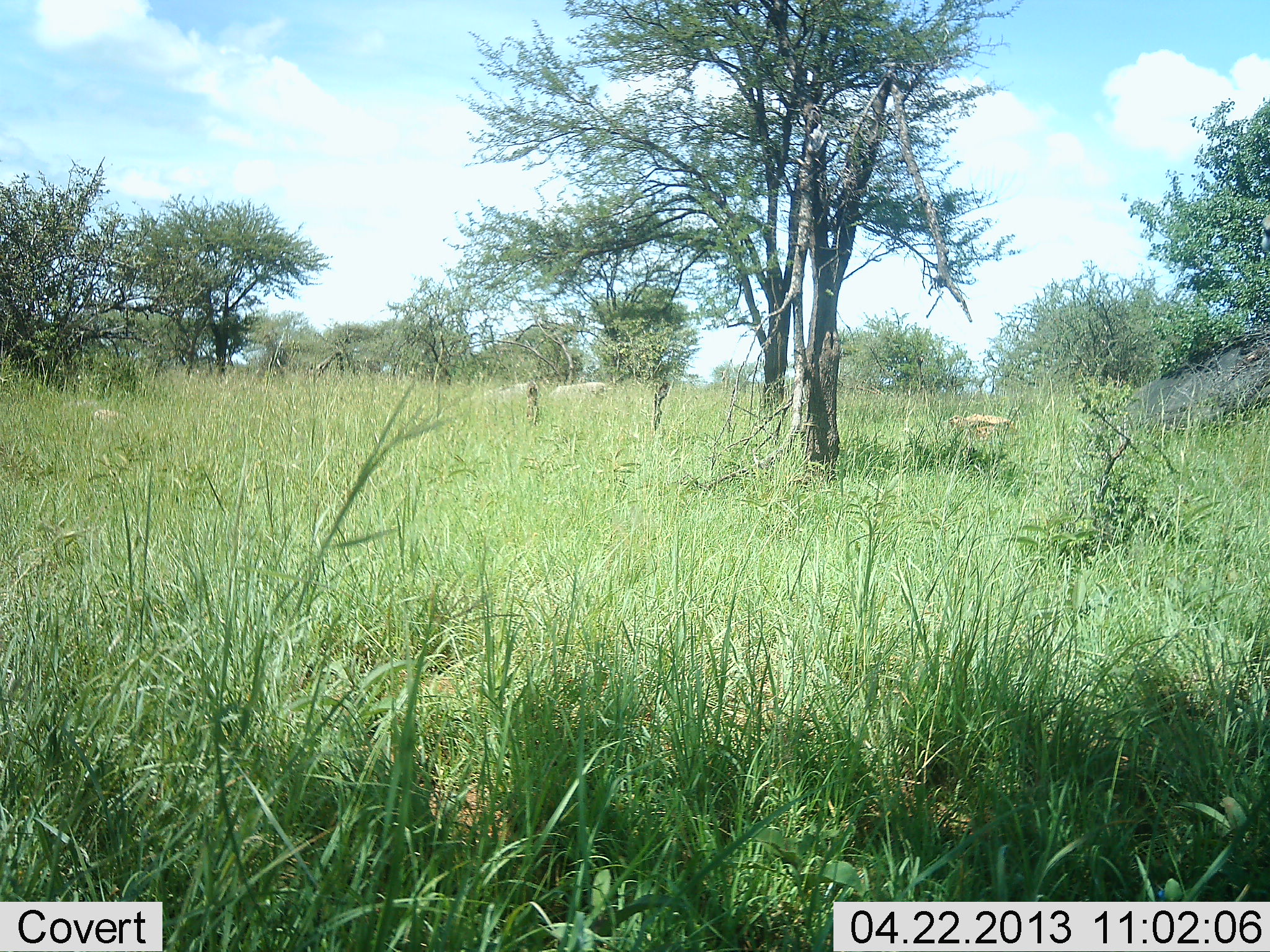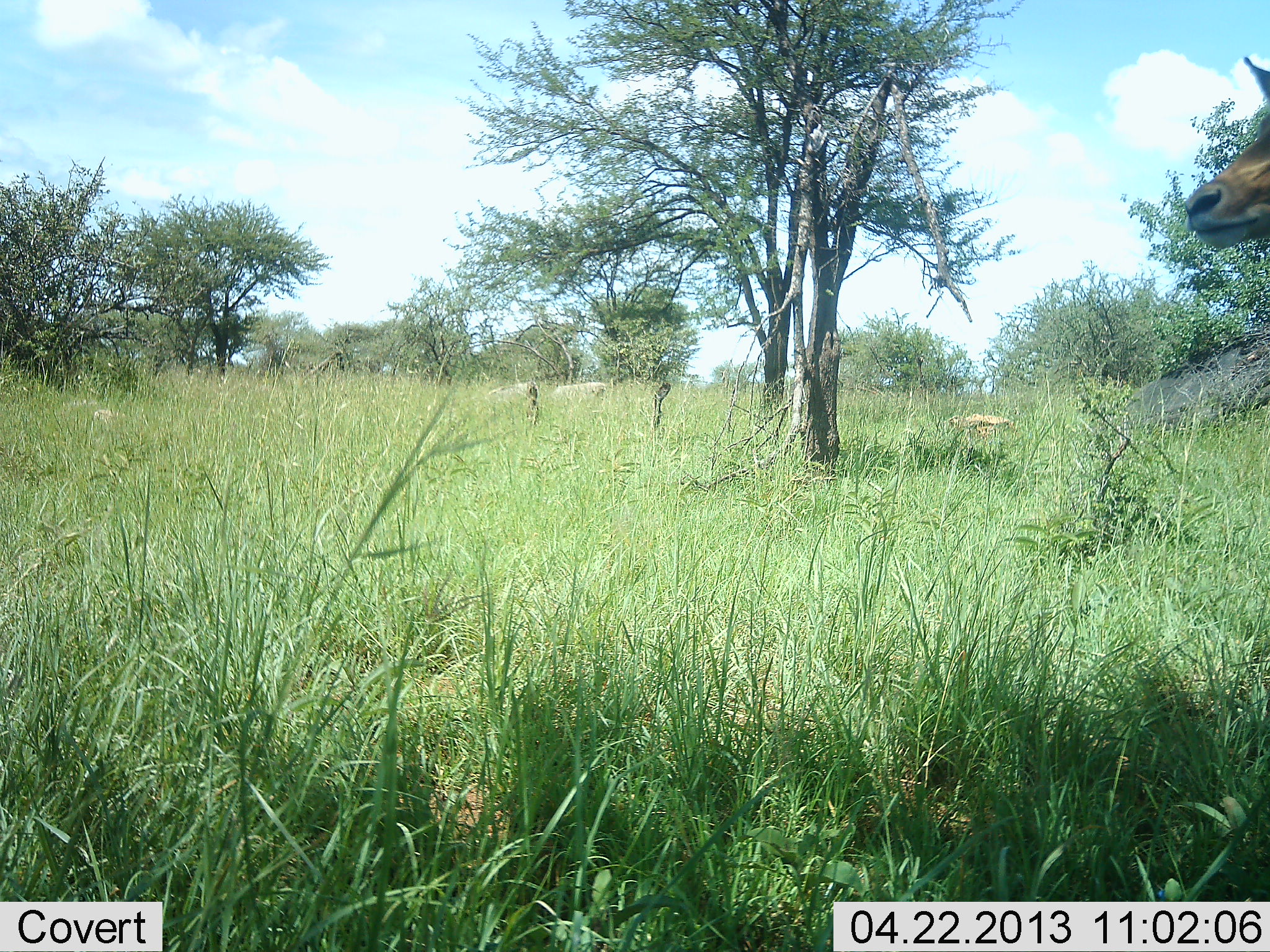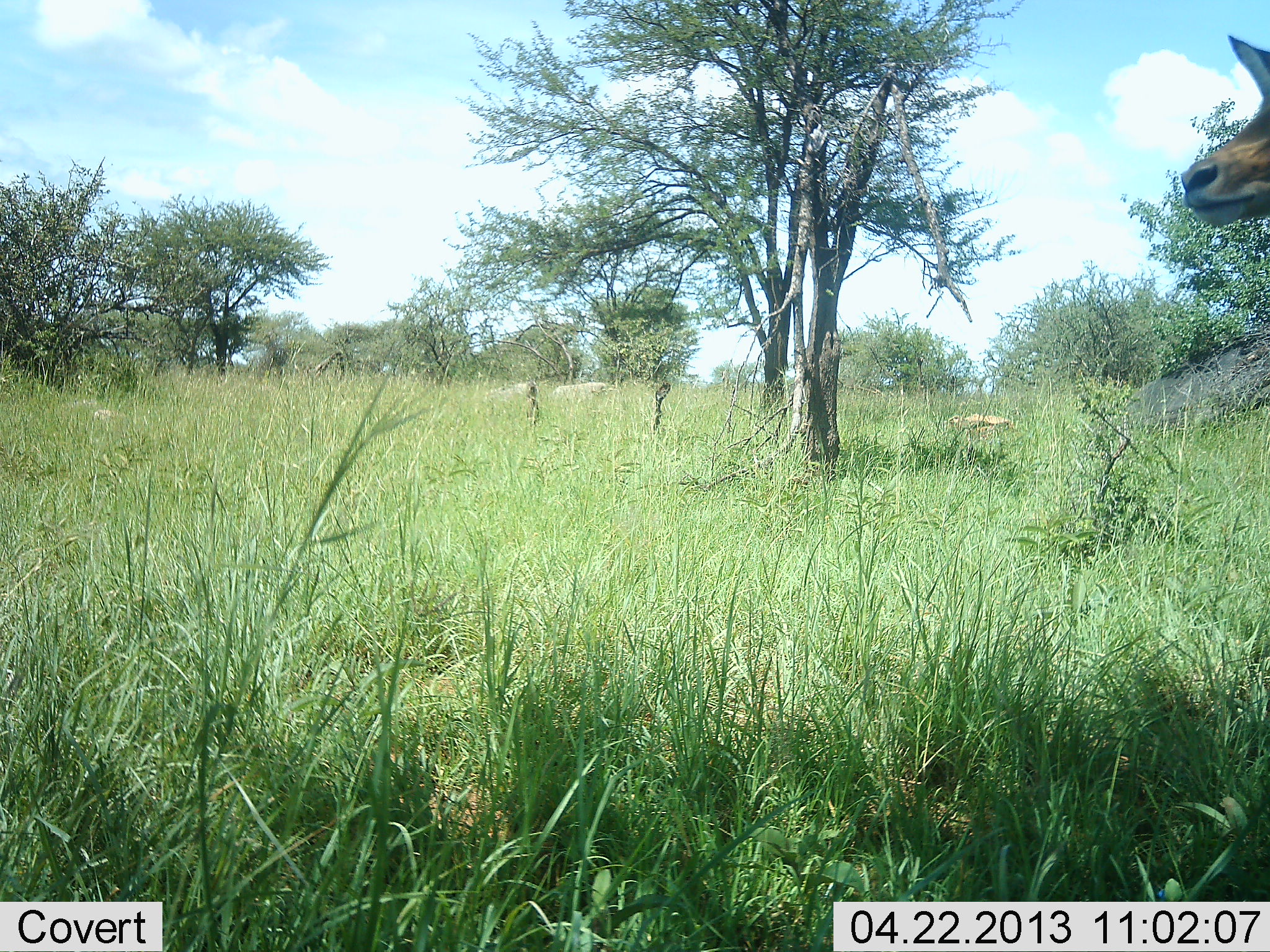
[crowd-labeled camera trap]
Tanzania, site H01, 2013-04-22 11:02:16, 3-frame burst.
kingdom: Animalia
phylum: Chordata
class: Mammalia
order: Artiodactyla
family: Bovidae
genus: Nanger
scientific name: Nanger granti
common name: grant's gazelle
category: gazellegrants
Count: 1.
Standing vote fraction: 89%.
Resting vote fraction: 11%.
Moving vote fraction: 22%.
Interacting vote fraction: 11%.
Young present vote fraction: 0%.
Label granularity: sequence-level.